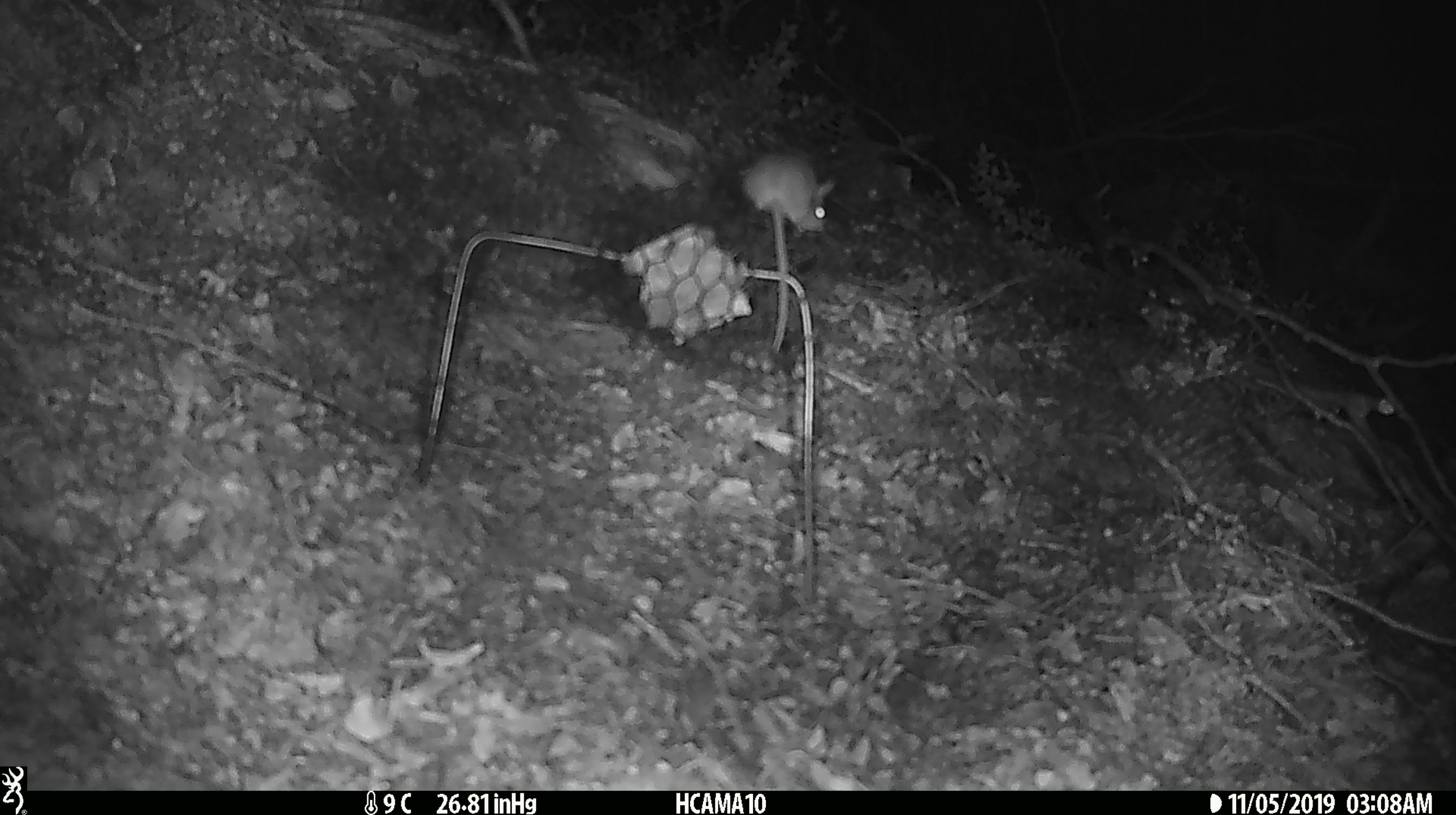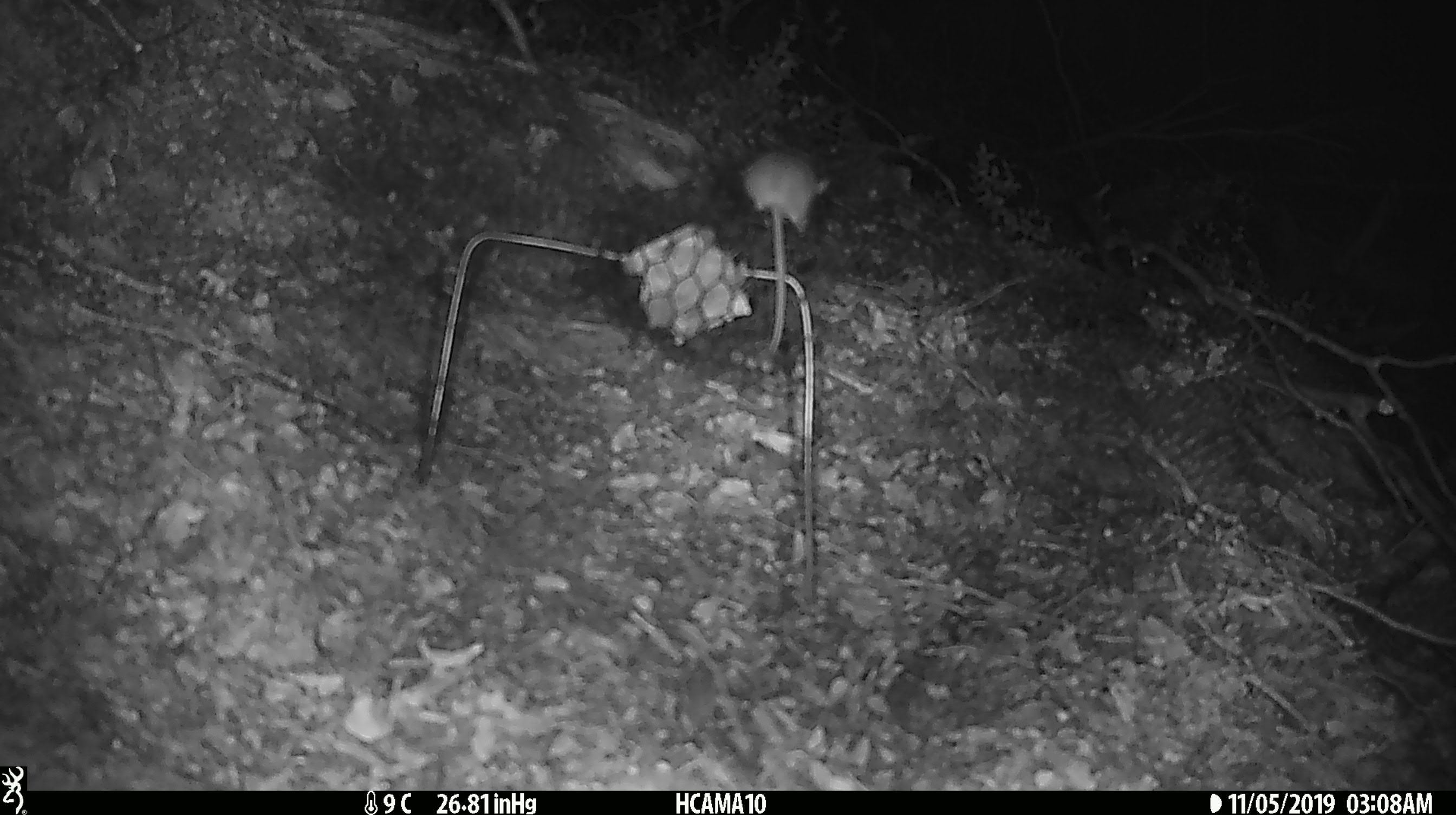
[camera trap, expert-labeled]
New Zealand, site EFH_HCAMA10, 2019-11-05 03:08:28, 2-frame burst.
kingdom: Animalia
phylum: Chordata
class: Mammalia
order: Rodentia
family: Muridae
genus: Mus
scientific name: Mus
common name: mouse